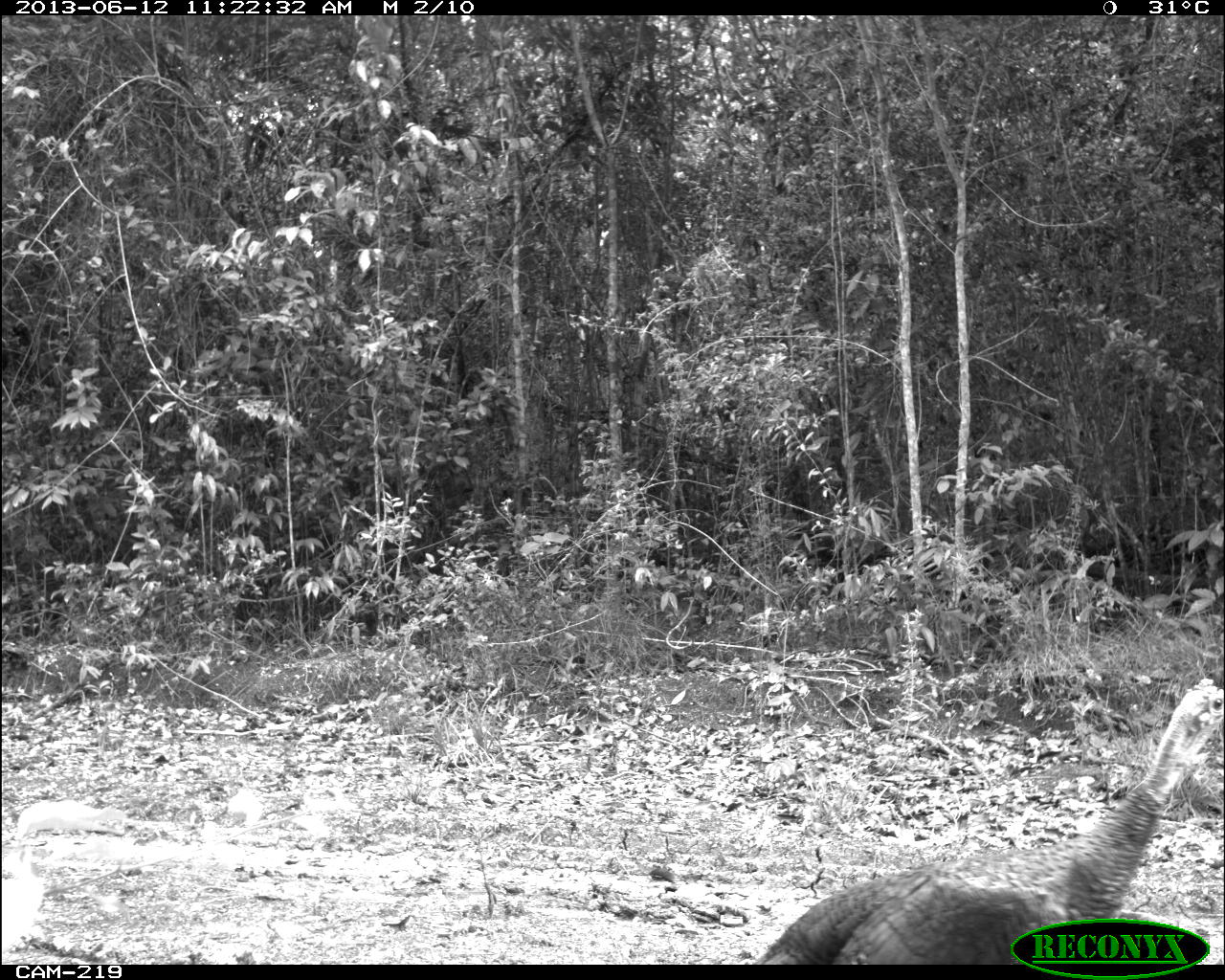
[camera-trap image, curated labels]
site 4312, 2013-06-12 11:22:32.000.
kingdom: Animalia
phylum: Chordata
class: Aves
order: Galliformes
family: Phasianidae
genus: Meleagris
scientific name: Meleagris ocellata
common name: ocellated turkey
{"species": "Meleagris ocellata (ocellated turkey)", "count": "1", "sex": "male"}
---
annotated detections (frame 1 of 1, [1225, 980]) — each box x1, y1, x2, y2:
meleagris ocellata: 753, 678, 1223, 964